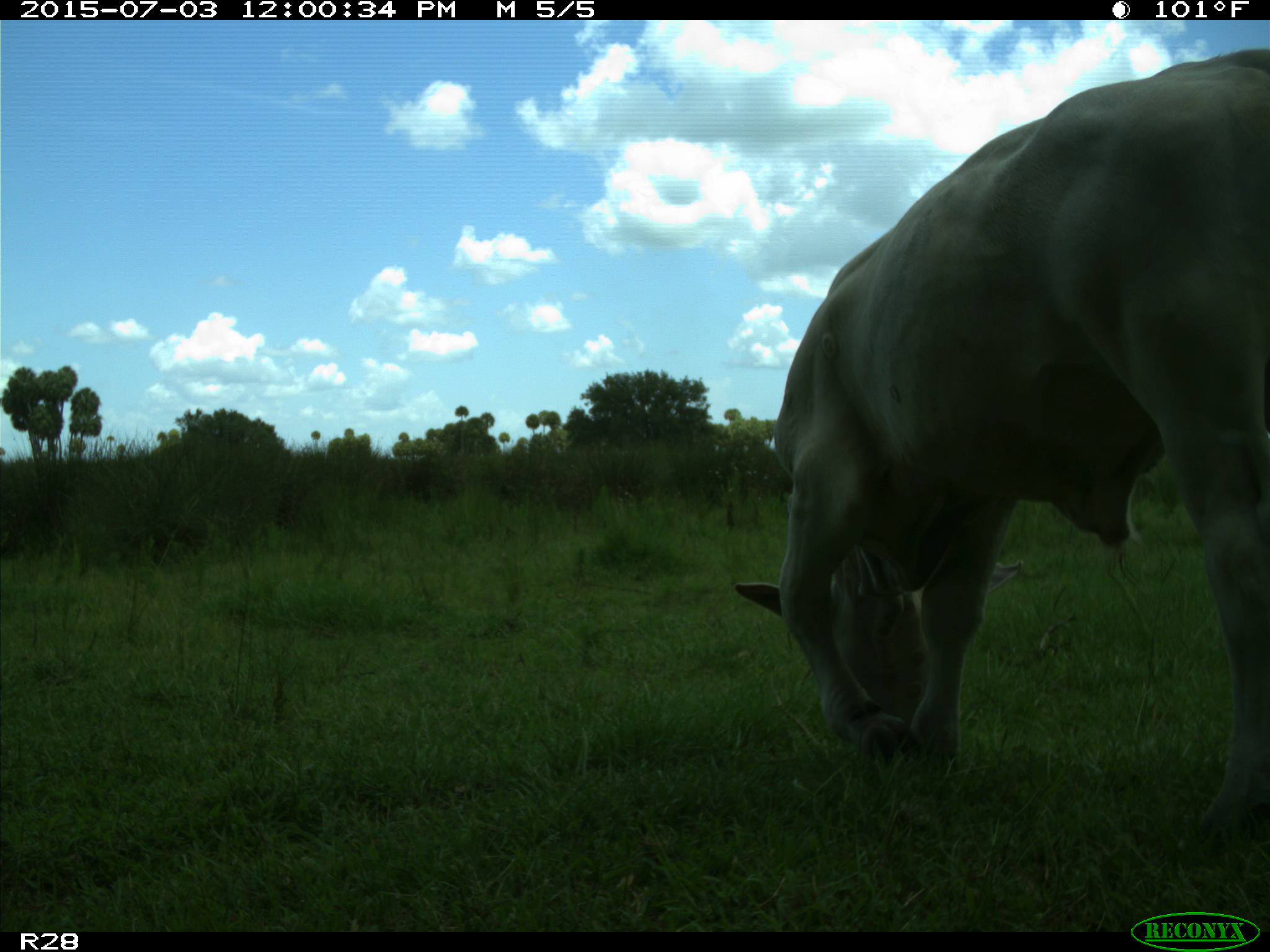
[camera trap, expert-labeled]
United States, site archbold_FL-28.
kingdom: Animalia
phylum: Chordata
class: Mammalia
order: Artiodactyla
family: Bovidae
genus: Bos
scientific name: Bos taurus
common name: domestic cow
Bos taurus (domestic cow).